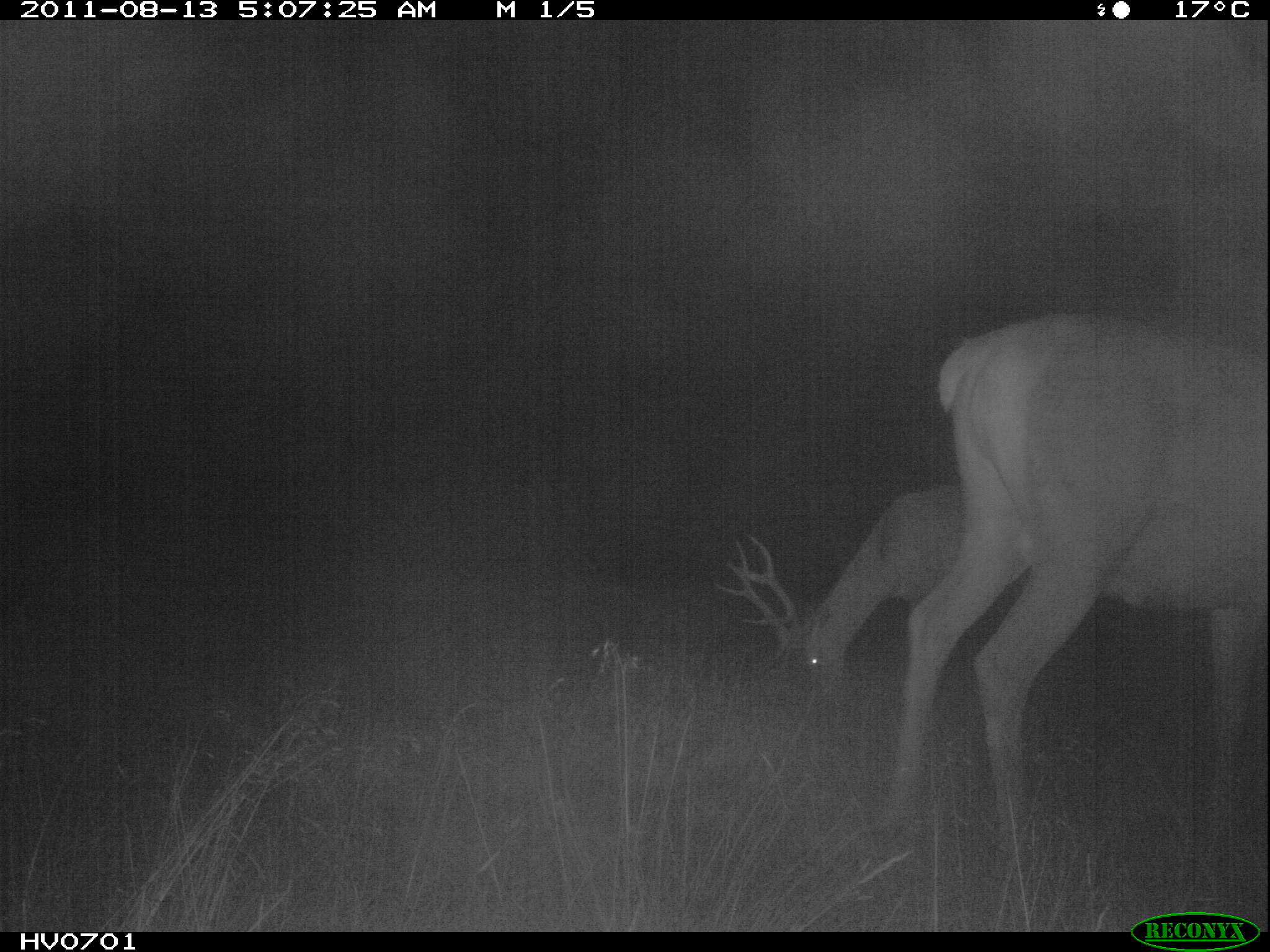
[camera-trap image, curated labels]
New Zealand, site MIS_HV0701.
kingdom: Animalia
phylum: Chordata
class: Mammalia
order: Artiodactyla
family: Cervidae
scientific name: Cervidae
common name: deer